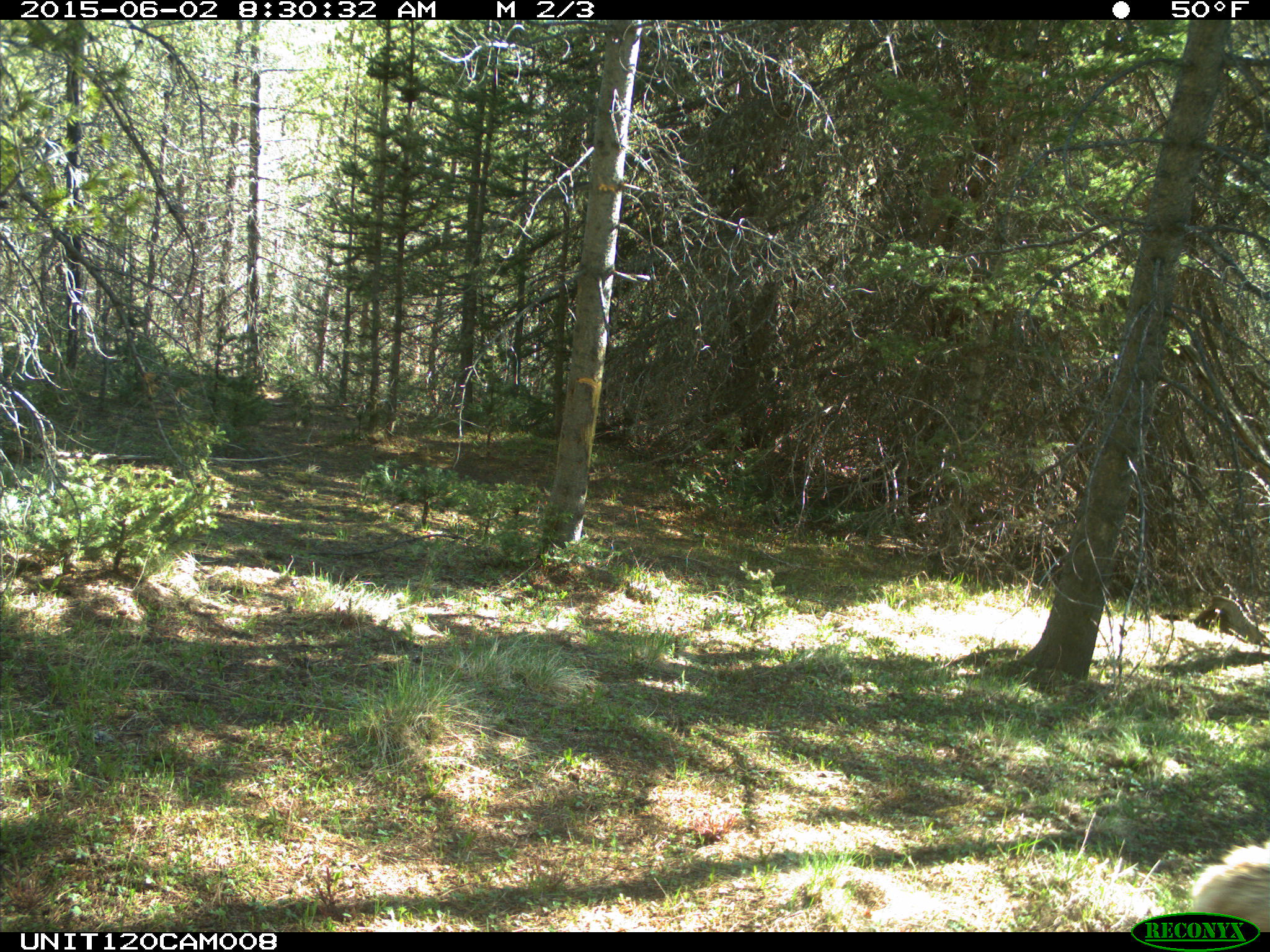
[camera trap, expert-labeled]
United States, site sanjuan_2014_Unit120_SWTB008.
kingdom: Animalia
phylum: Chordata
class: Mammalia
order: Artiodactyla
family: Cervidae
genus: Odocoileus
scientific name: Odocoileus hemionus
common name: mule deer